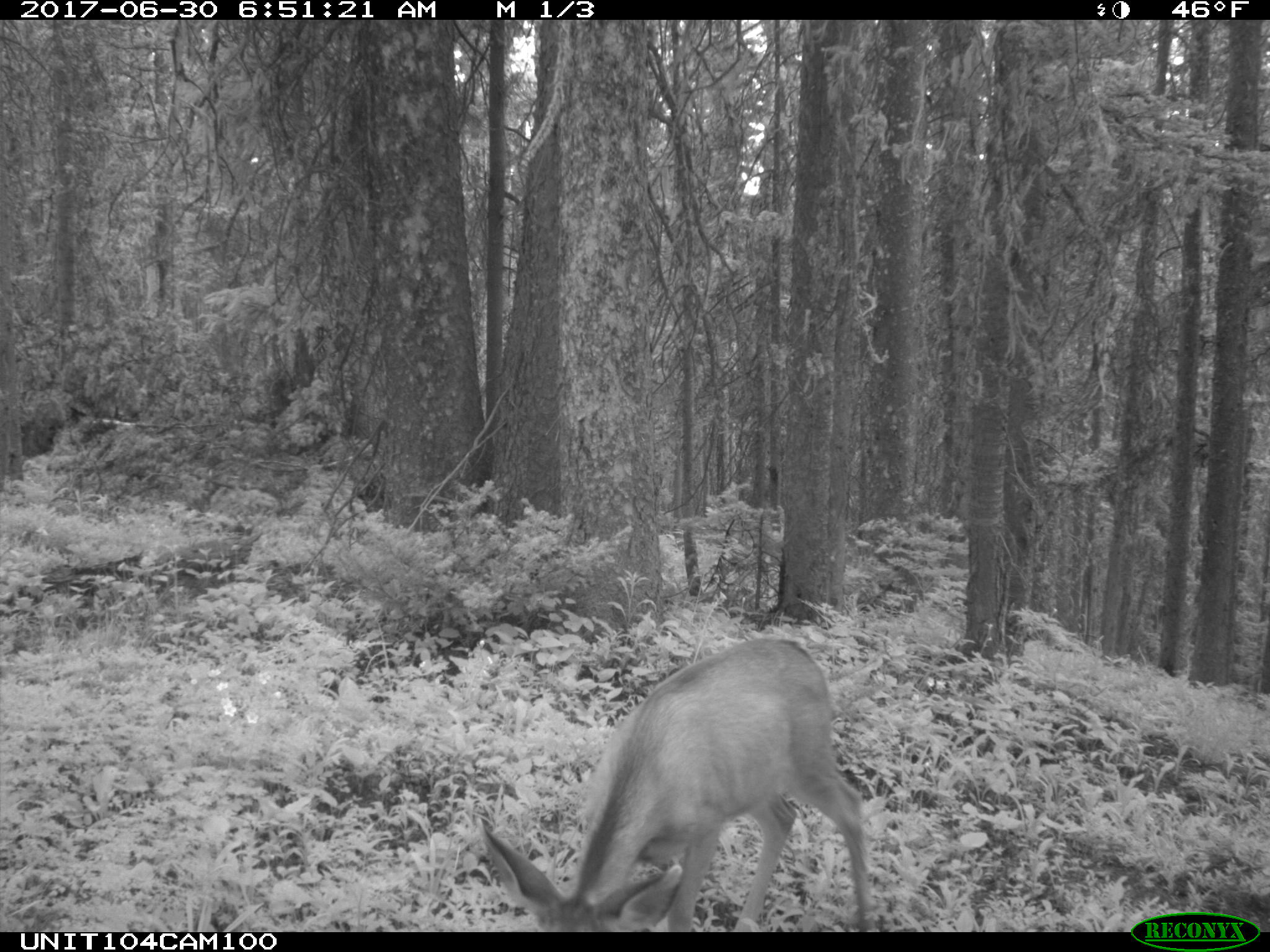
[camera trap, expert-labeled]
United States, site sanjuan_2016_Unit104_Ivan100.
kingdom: Animalia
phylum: Chordata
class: Mammalia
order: Artiodactyla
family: Cervidae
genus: Odocoileus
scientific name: Odocoileus hemionus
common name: mule deer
Odocoileus hemionus (mule deer).